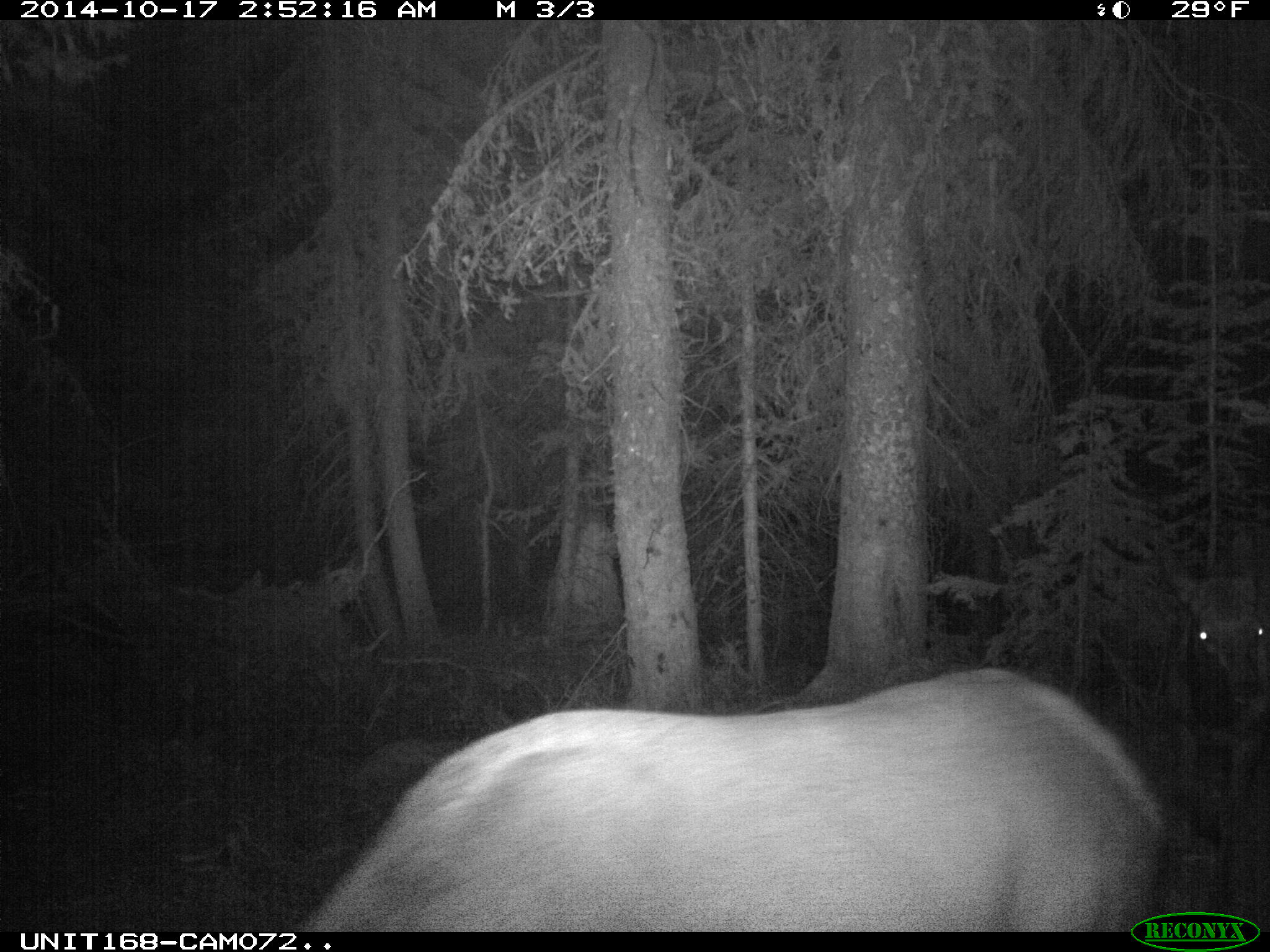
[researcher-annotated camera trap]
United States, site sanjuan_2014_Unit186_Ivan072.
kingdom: Animalia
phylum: Chordata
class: Mammalia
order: Artiodactyla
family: Cervidae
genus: Cervus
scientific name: Cervus elaphus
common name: red deer